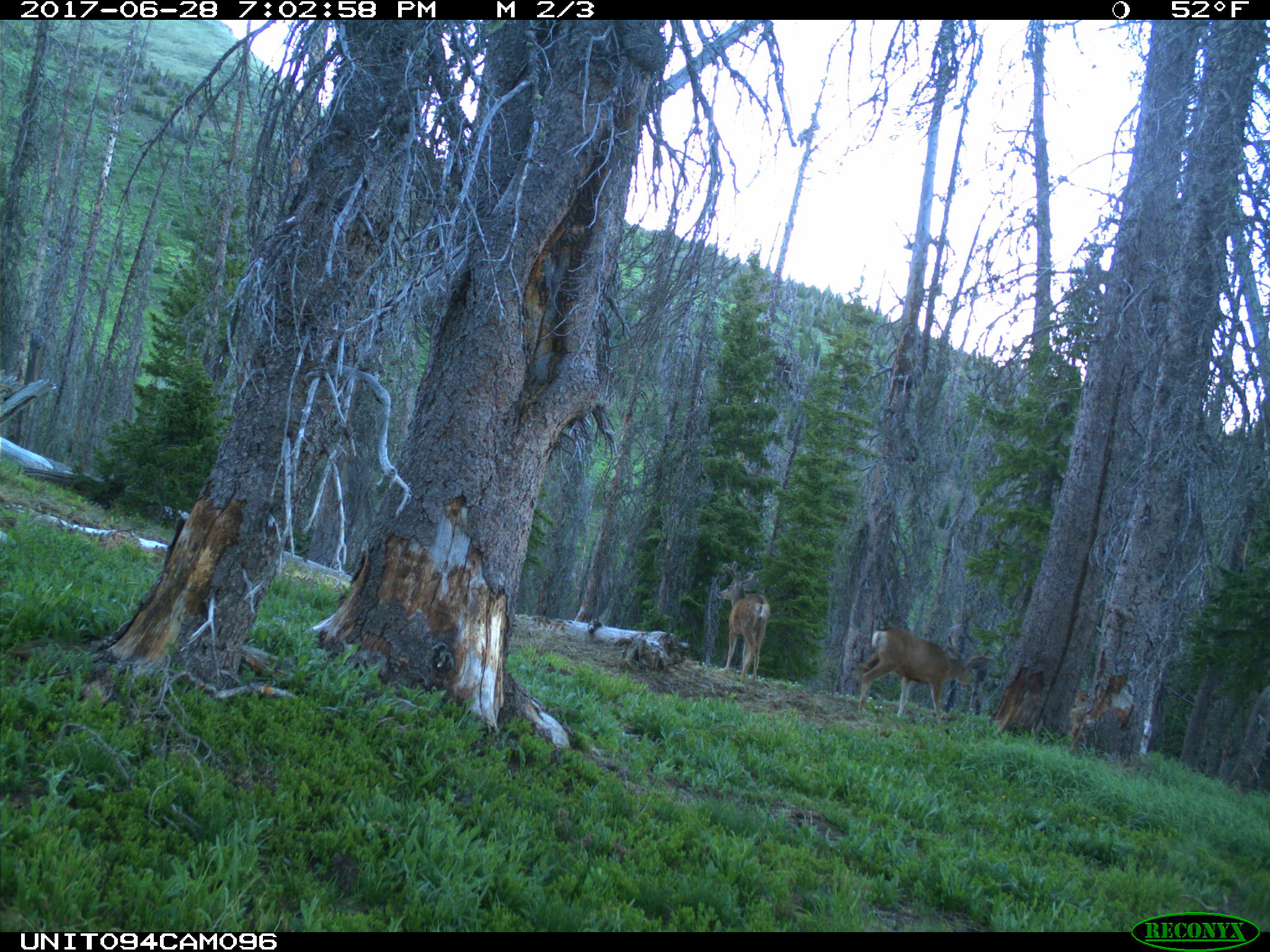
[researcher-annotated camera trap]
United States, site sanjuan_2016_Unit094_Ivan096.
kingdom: Animalia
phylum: Chordata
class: Mammalia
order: Artiodactyla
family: Cervidae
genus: Odocoileus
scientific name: Odocoileus hemionus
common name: mule deer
Odocoileus hemionus (mule deer).